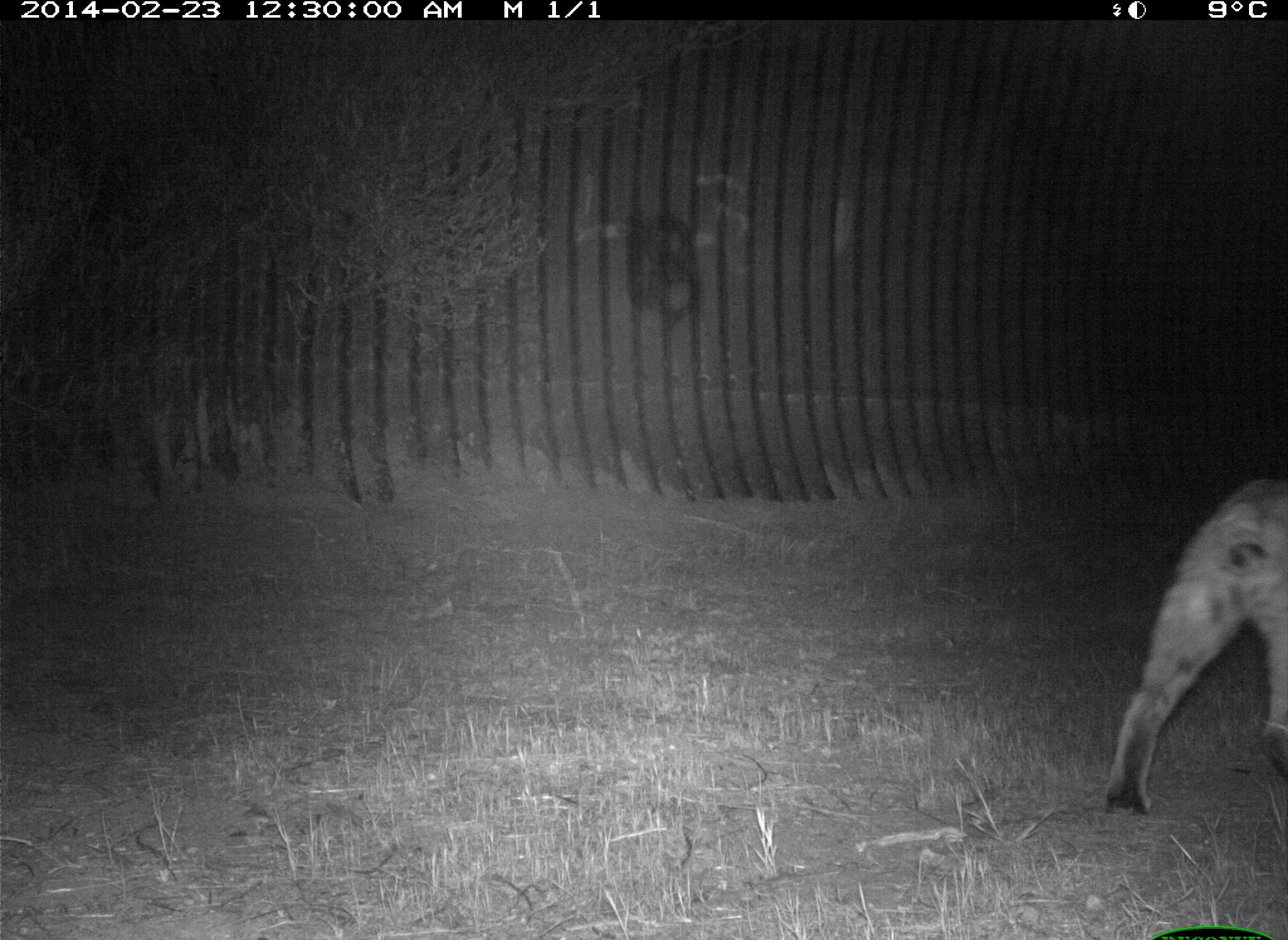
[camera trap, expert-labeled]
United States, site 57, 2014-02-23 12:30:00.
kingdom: Animalia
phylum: Chordata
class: Mammalia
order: Carnivora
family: Felidae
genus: Lynx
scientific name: Lynx rufus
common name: bobcat